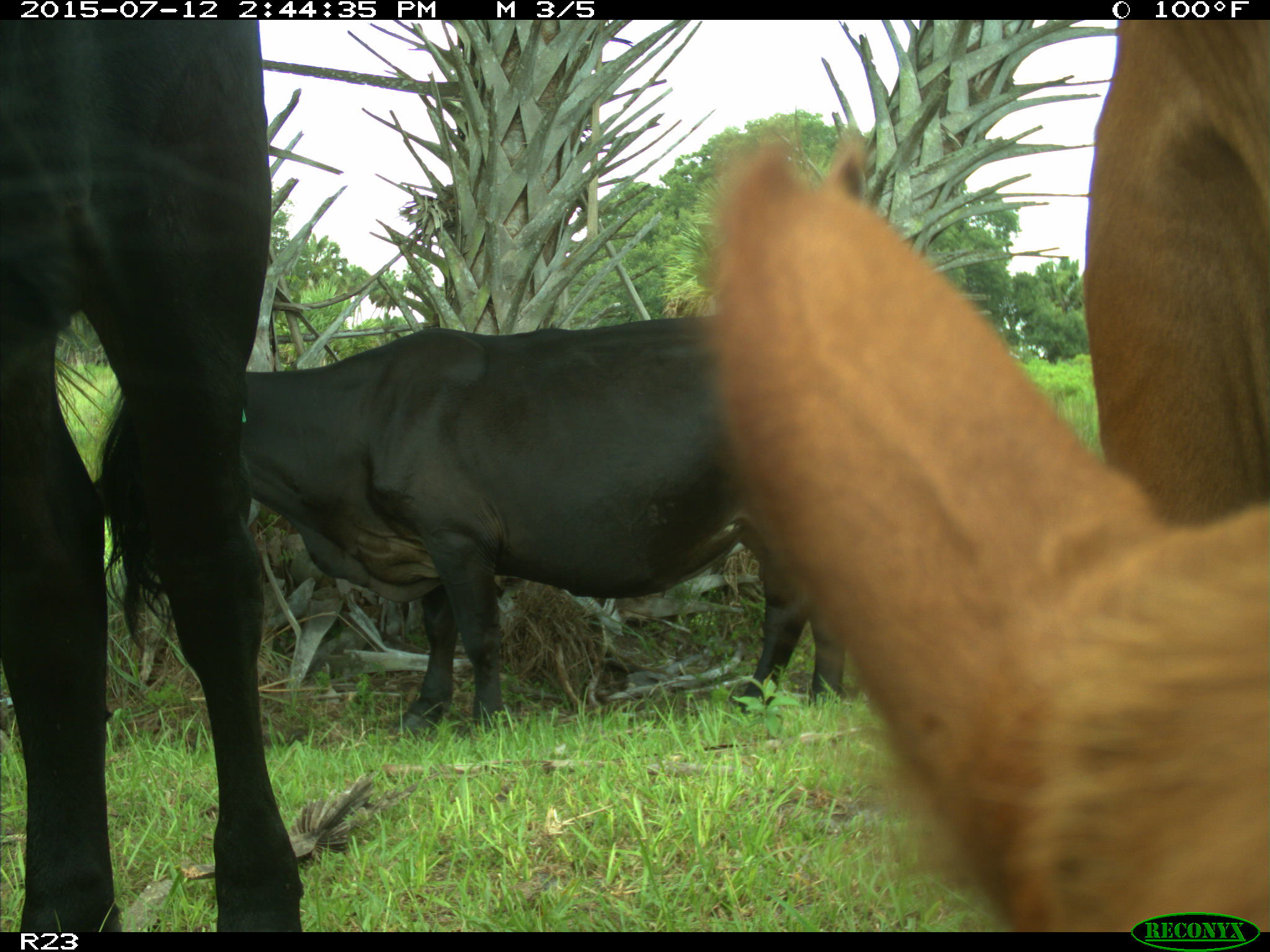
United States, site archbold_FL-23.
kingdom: Animalia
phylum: Chordata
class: Mammalia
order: Artiodactyla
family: Bovidae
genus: Bos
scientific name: Bos taurus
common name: domestic cow